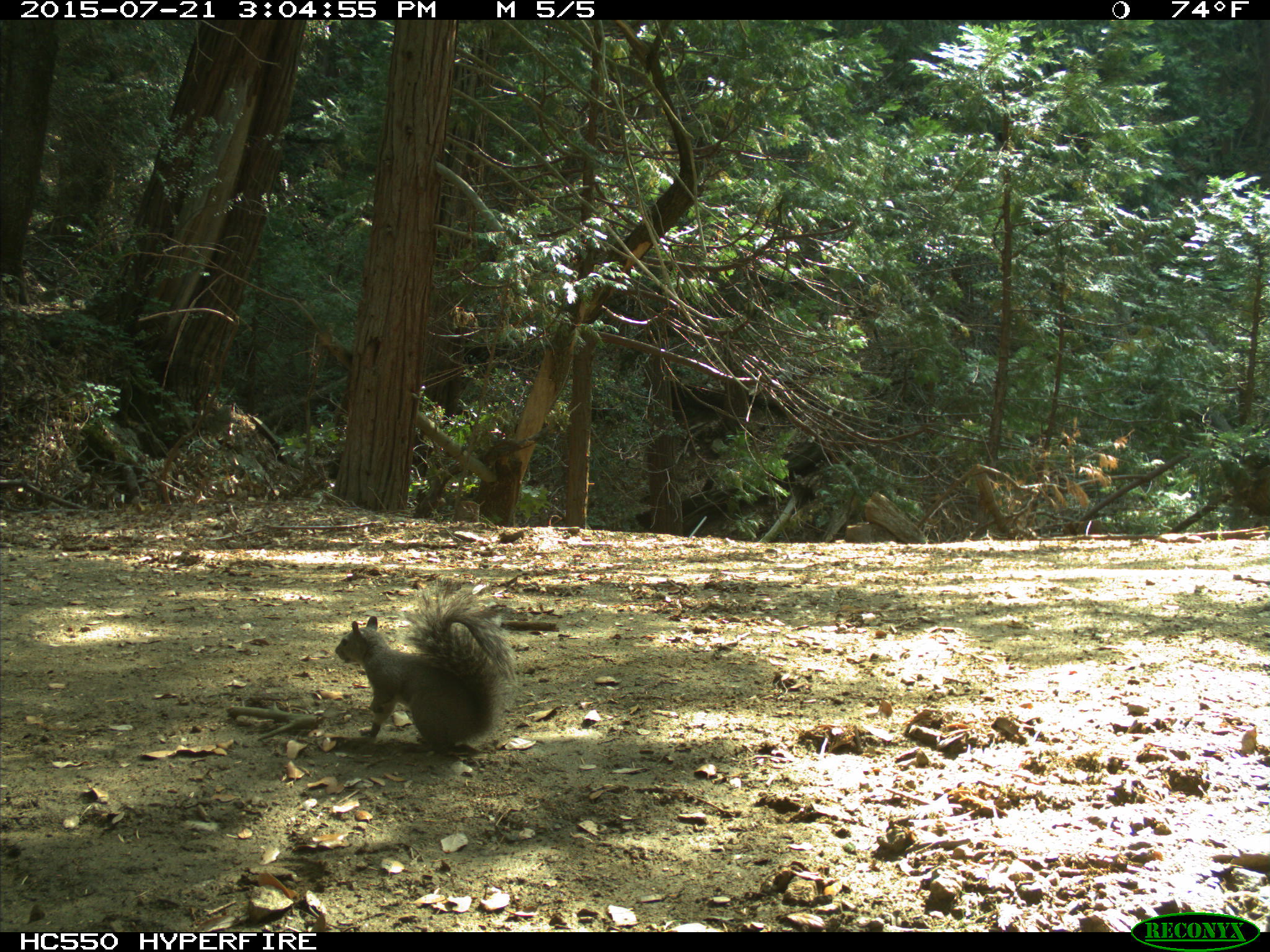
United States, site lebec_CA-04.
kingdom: Animalia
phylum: Chordata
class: Mammalia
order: Rodentia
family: Sciuridae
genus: Sciurus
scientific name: Sciurus carolinensis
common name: eastern gray squirrel